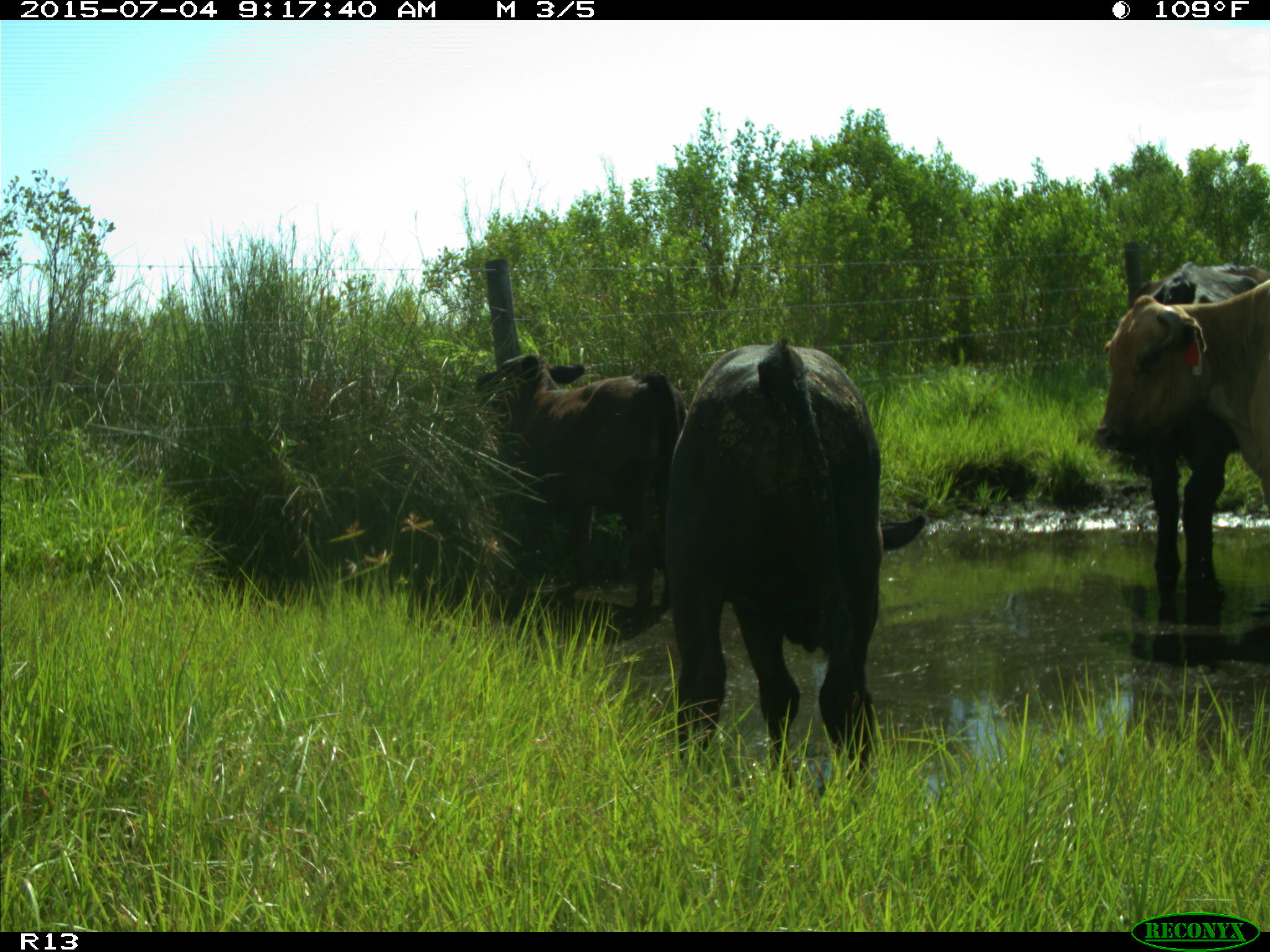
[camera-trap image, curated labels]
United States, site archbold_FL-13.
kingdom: Animalia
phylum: Chordata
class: Mammalia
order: Artiodactyla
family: Bovidae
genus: Bos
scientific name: Bos taurus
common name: domestic cow